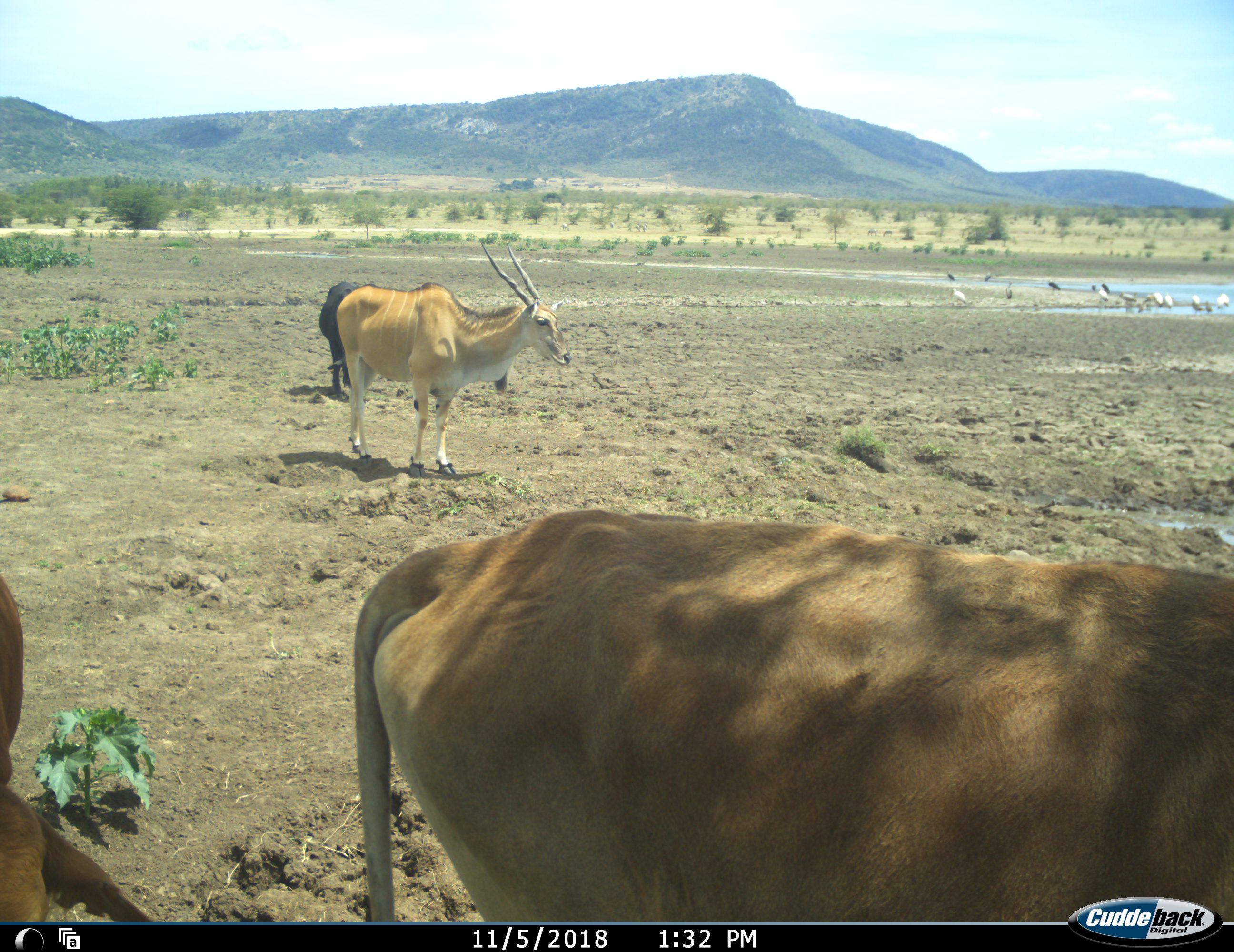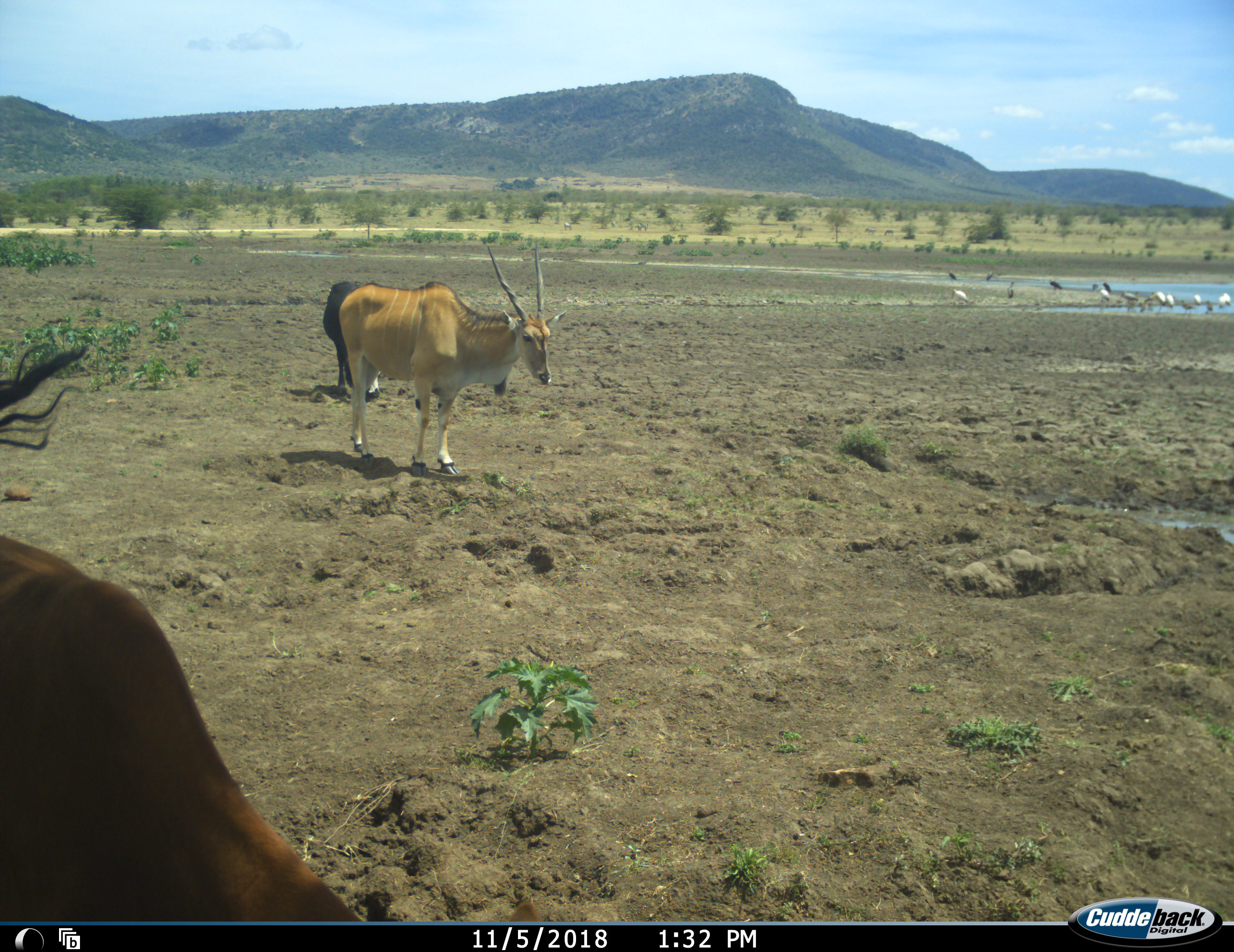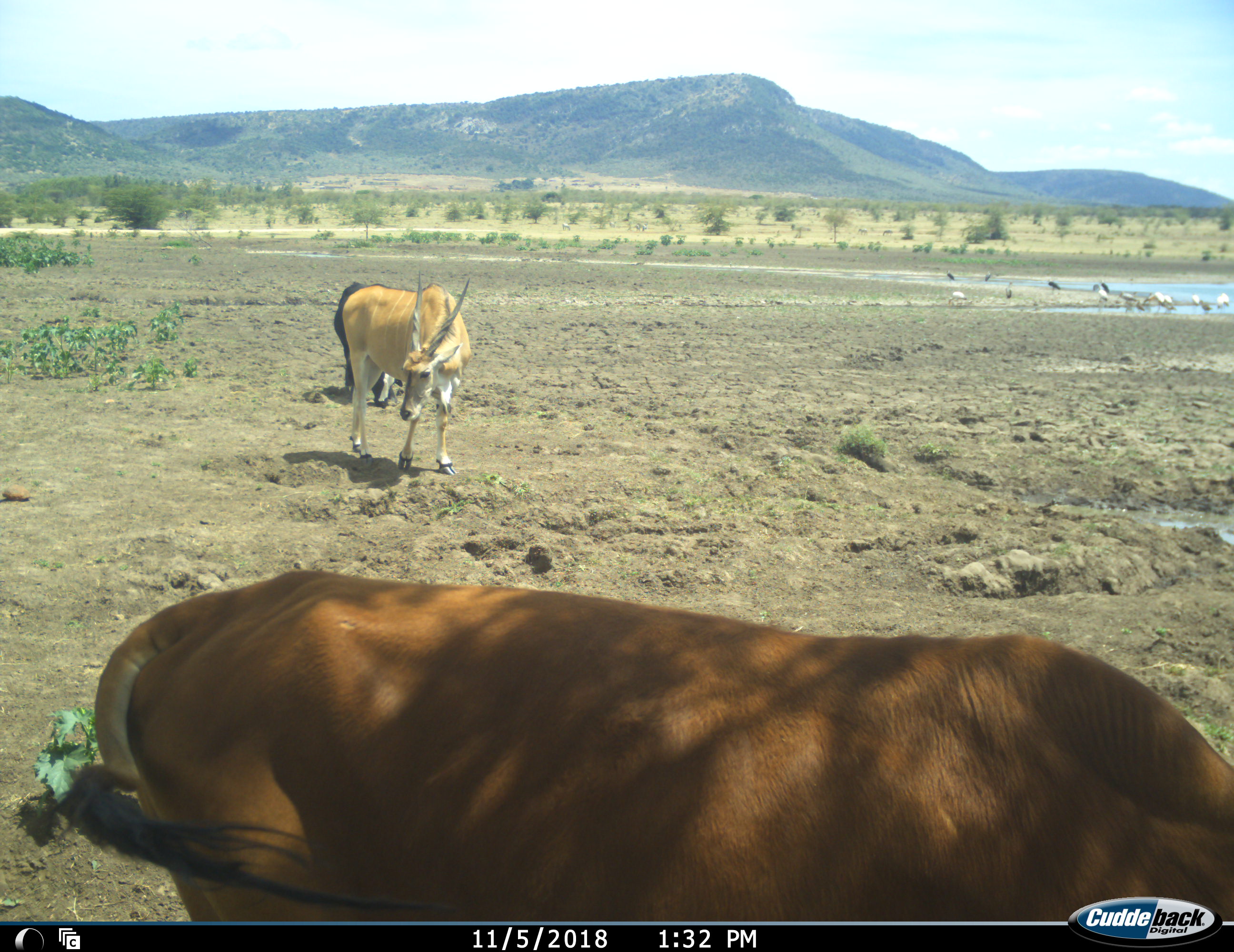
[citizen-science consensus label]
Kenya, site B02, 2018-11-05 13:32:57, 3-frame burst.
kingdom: Animalia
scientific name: Animalia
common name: animal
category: domesticanimal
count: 3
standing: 29%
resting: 0%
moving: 86%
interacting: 0%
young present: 0%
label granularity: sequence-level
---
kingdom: Animalia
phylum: Chordata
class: Mammalia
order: Artiodactyla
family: Bovidae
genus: Tragelaphus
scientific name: Tragelaphus oryx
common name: eland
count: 1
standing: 88%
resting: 12%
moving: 12%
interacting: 0%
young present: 0%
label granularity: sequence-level